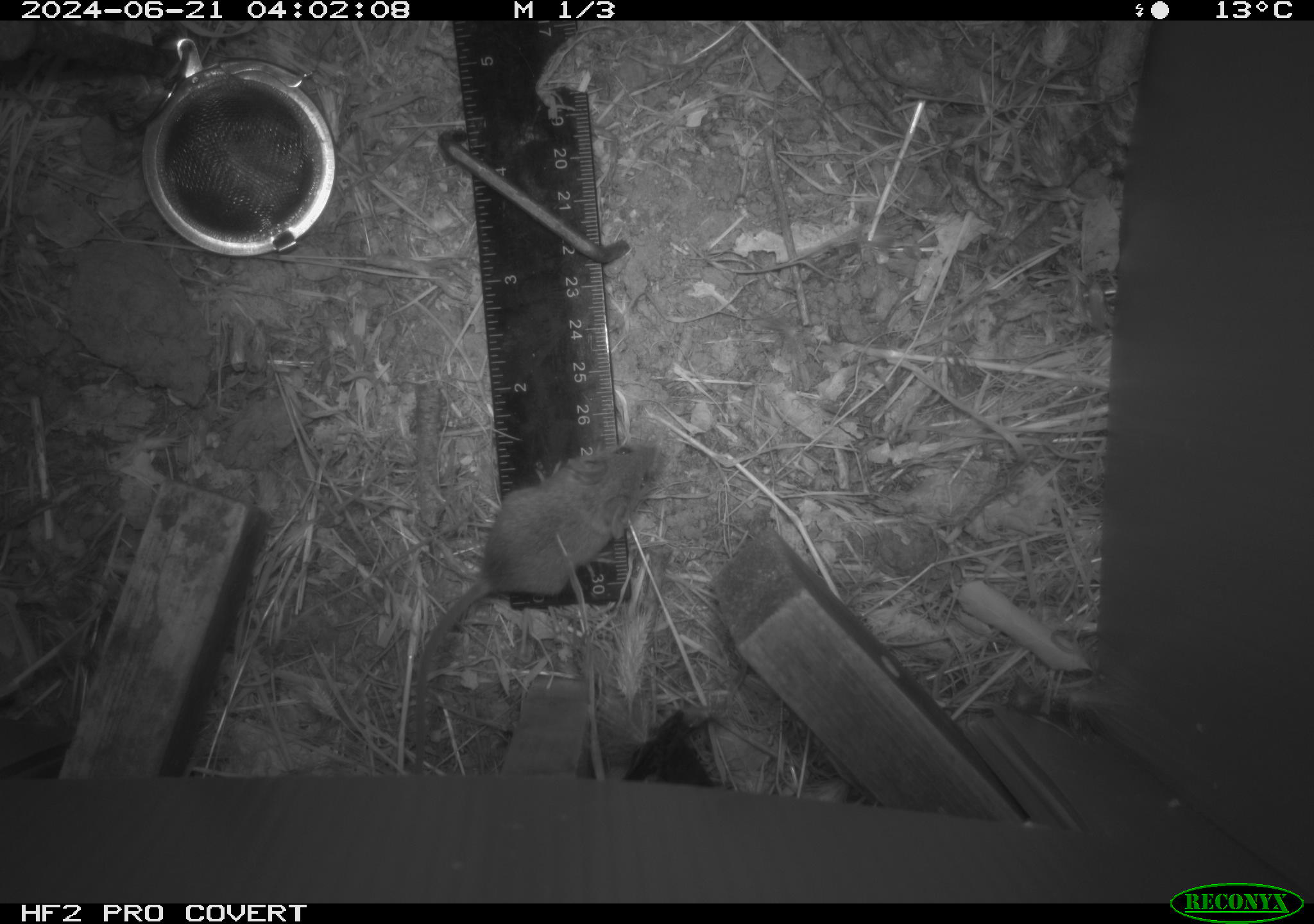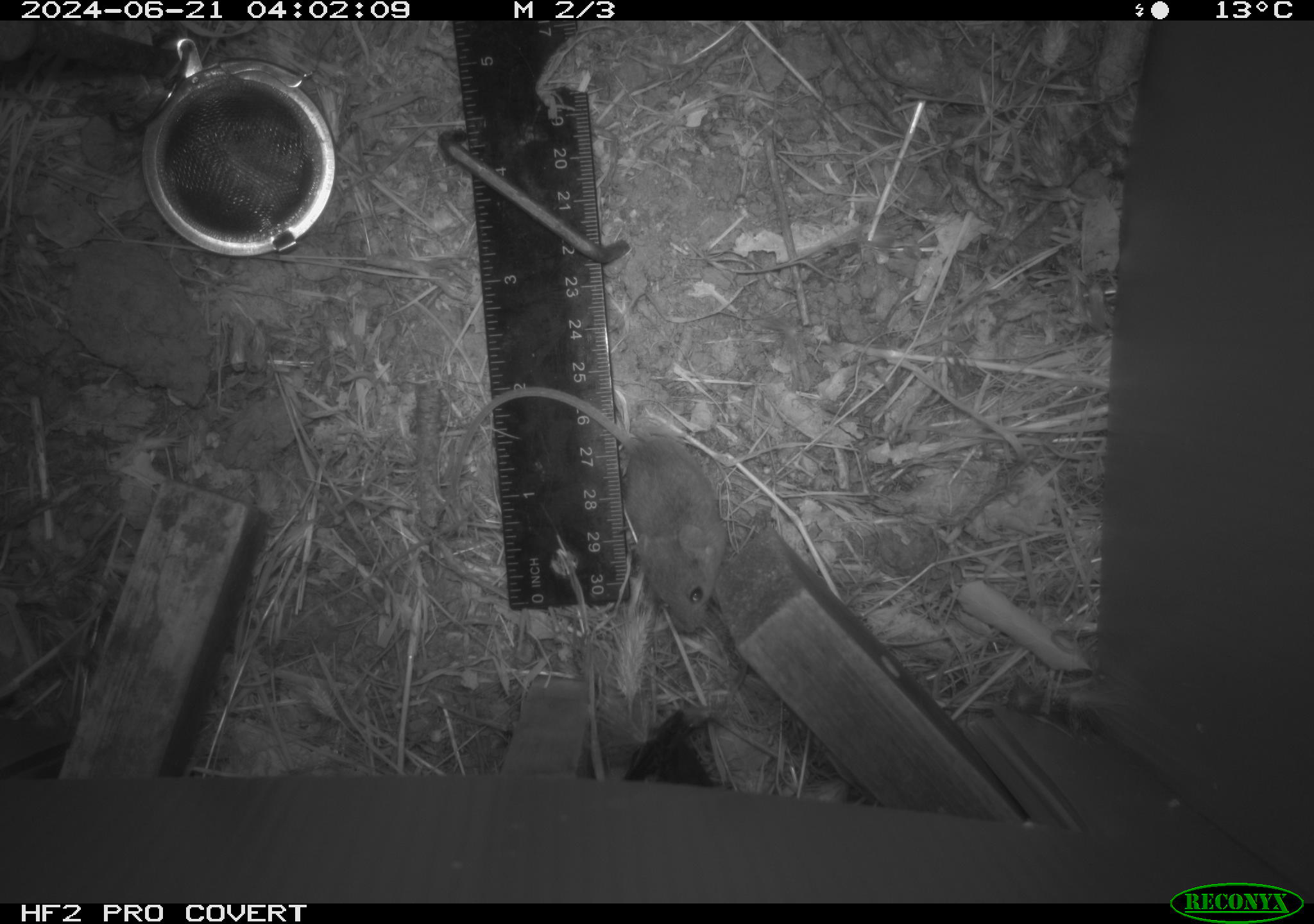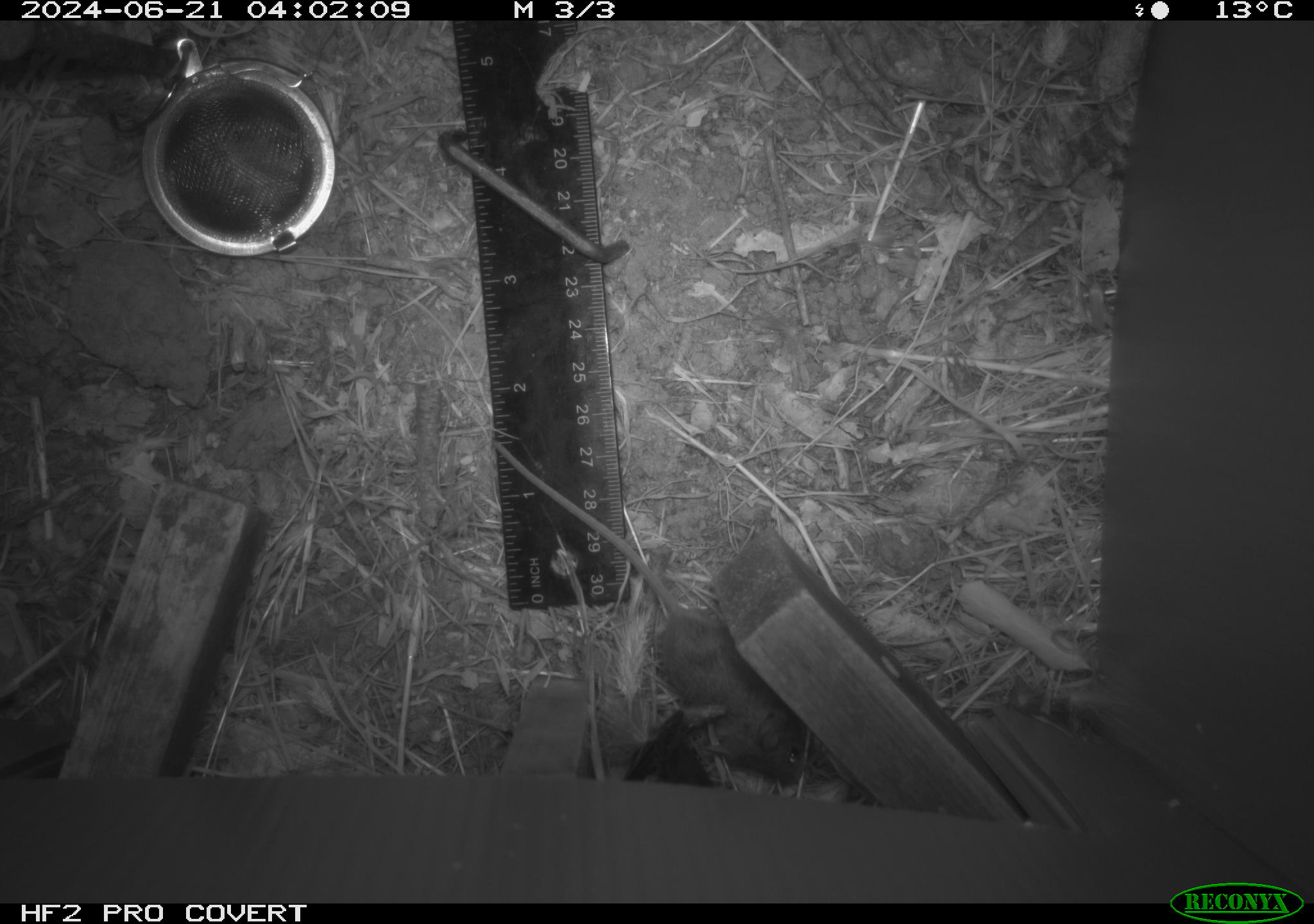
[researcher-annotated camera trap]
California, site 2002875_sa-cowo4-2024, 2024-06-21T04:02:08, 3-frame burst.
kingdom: Animalia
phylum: Chordata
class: Mammalia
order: Rodentia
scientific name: Rodentia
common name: mouse species